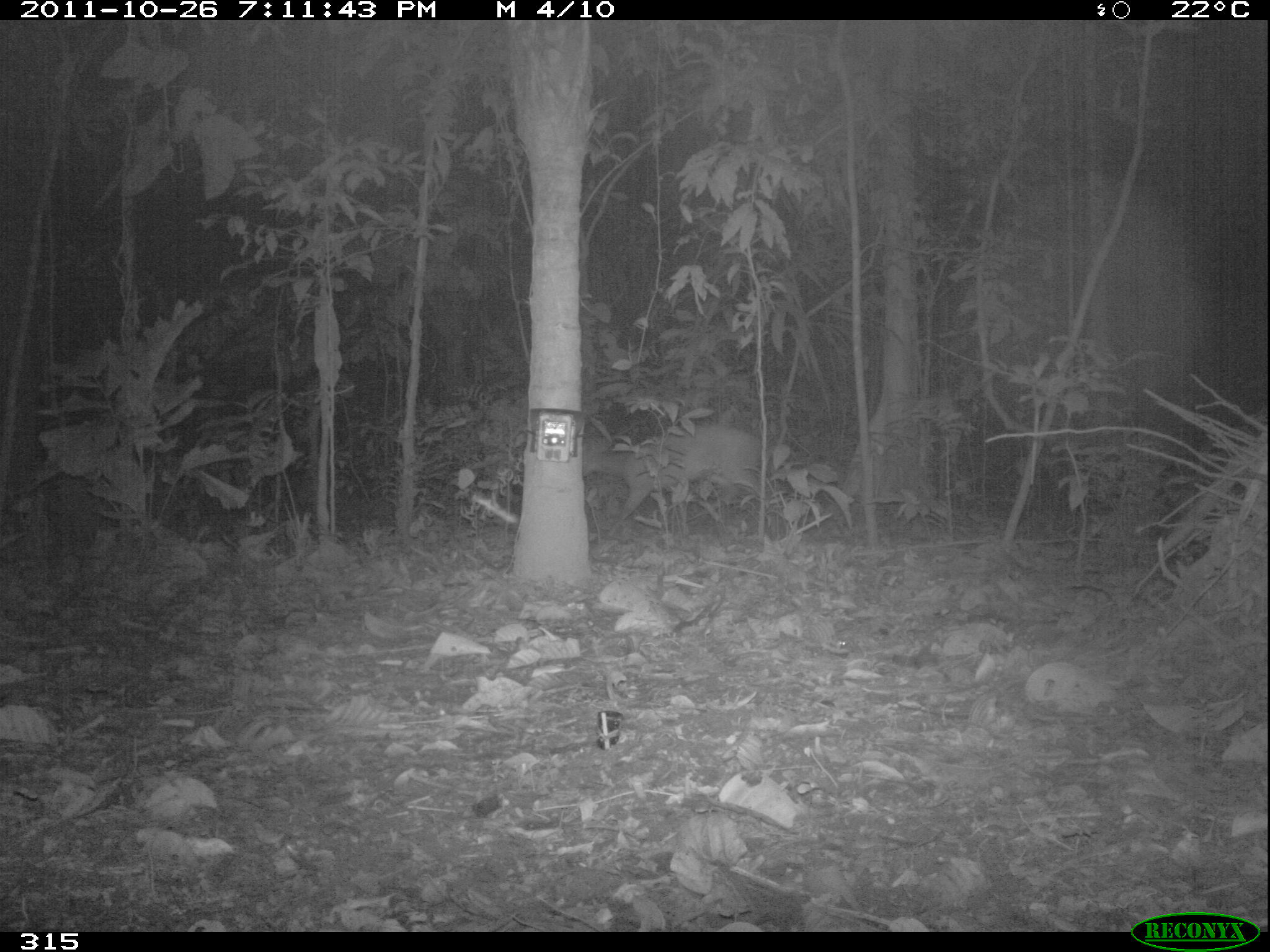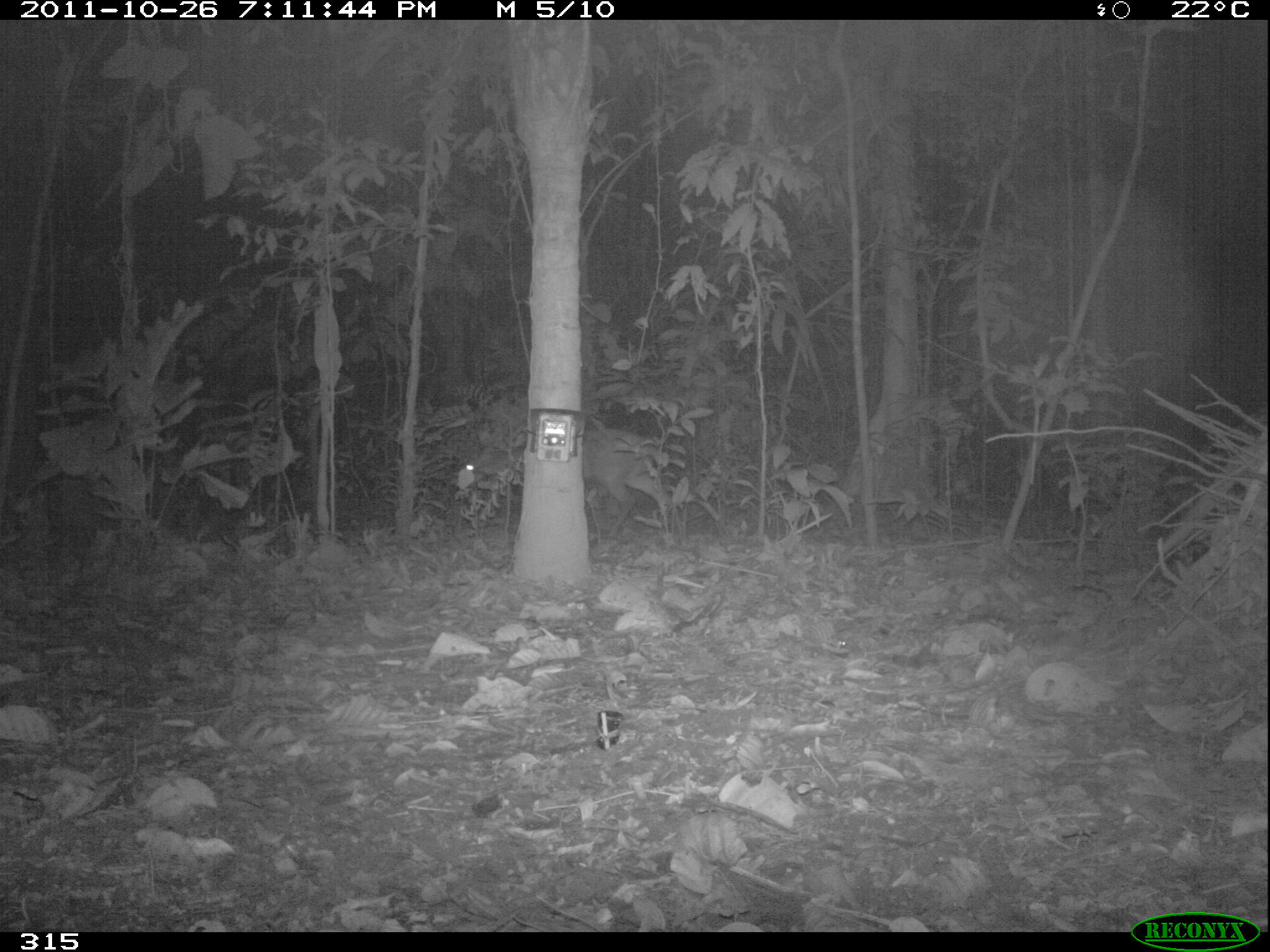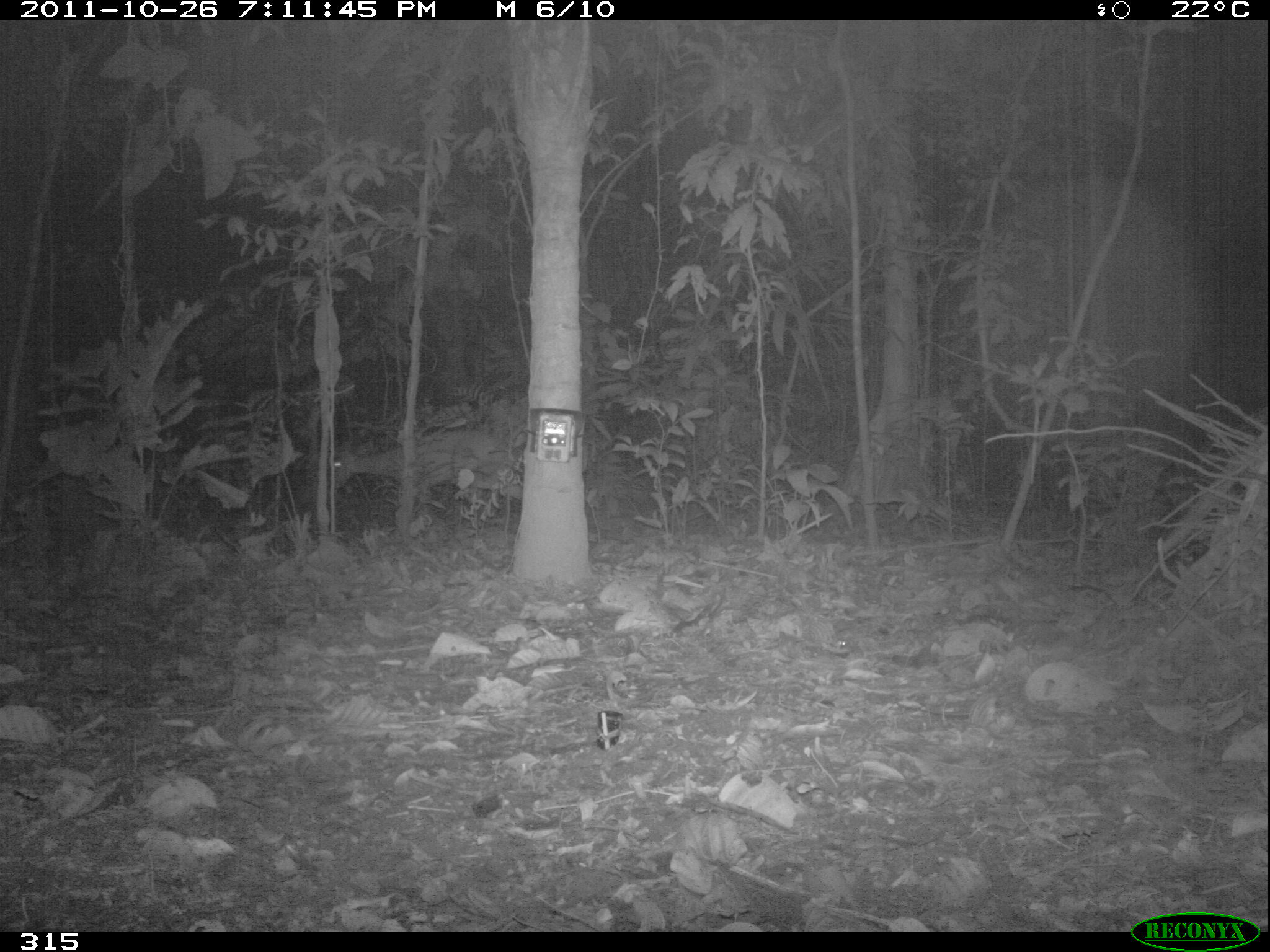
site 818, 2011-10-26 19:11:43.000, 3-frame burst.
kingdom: Animalia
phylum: Chordata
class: Mammalia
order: Artiodactyla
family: Cervidae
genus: Mazama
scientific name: Mazama americana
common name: red brocket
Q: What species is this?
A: Mazama americana (red brocket).